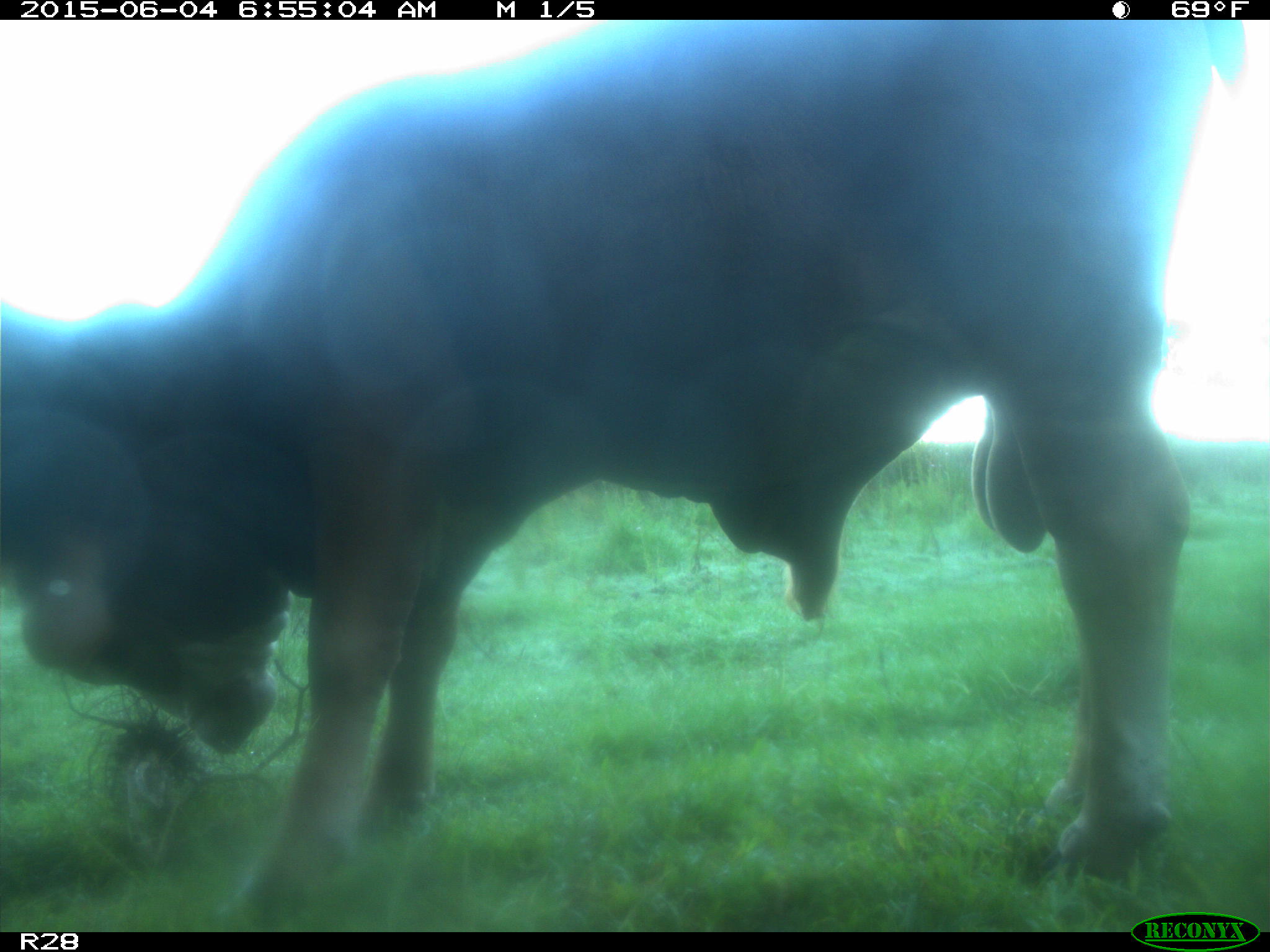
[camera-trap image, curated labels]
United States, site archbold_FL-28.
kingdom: Animalia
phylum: Chordata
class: Mammalia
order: Artiodactyla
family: Bovidae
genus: Bos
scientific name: Bos taurus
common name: domestic cow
Bos taurus (domestic cow).